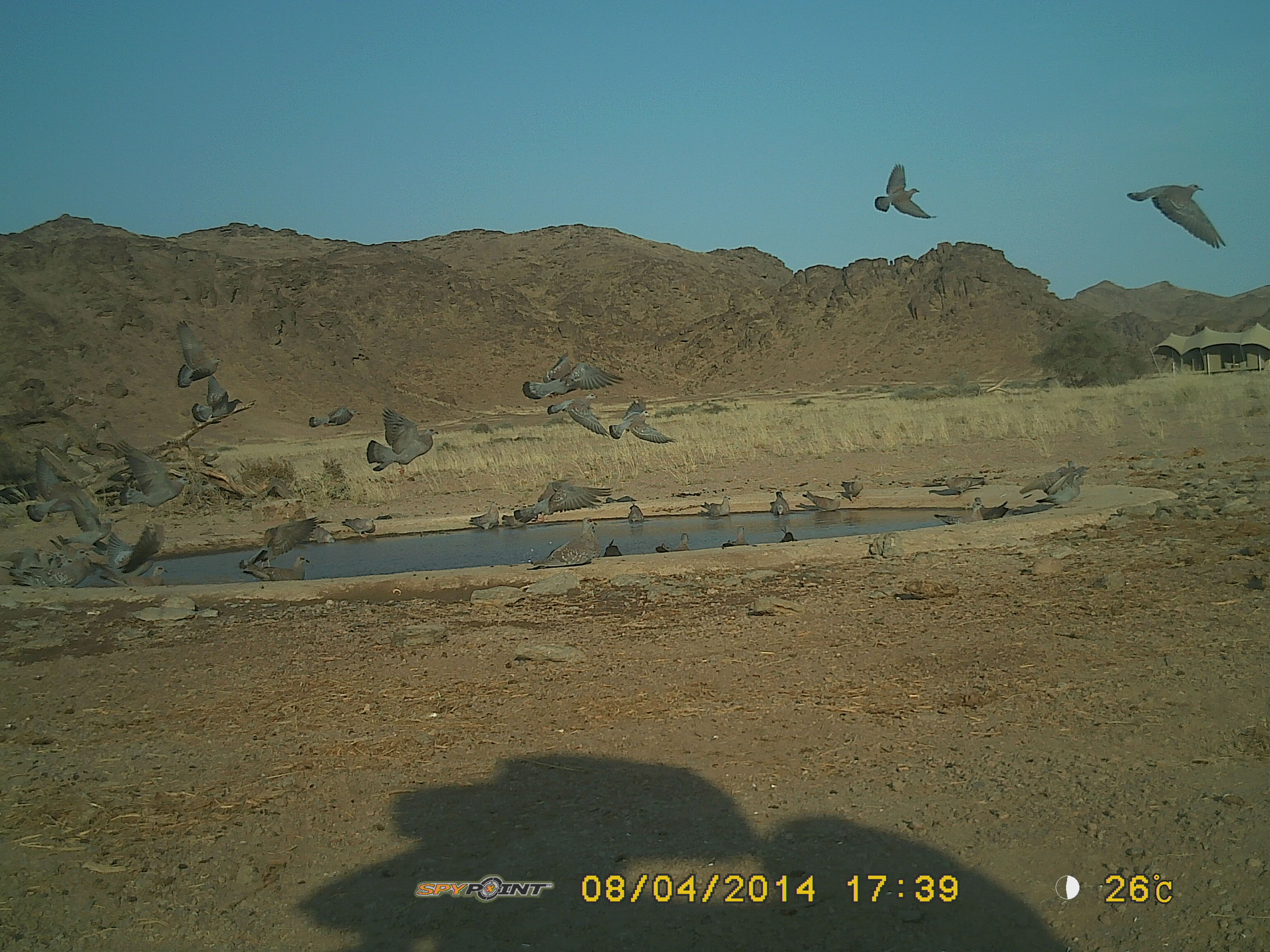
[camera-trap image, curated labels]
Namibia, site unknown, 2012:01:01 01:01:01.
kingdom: Animalia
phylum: Chordata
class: Aves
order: Columbiformes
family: Columbidae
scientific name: Columbidae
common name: pigeons and doves